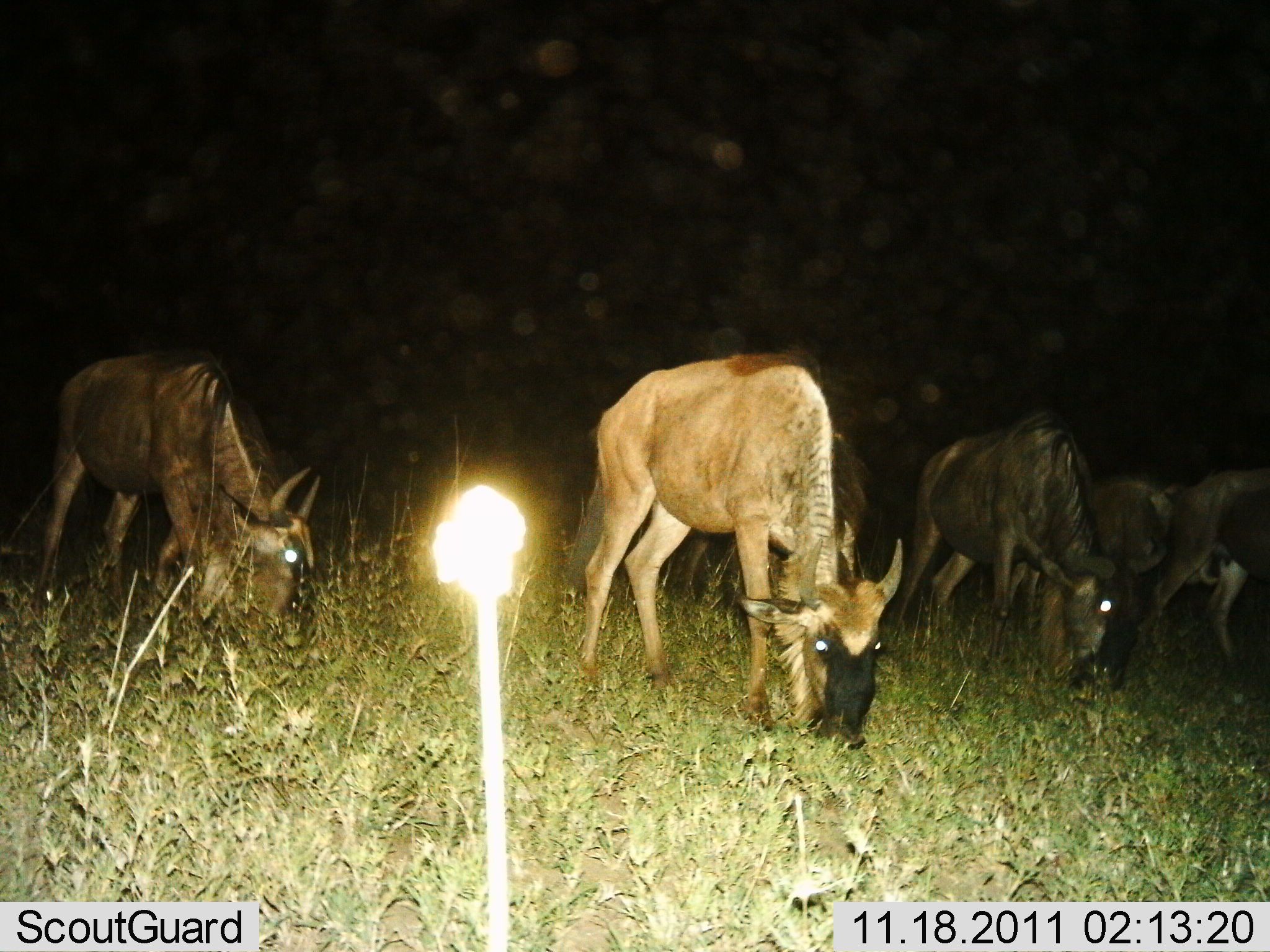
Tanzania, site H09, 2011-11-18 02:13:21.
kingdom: Animalia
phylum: Chordata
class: Mammalia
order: Artiodactyla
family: Bovidae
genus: Connochaetes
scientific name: Connochaetes taurinus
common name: blue wildebeest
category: wildebeest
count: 5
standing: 43%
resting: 0%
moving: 0%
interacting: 0%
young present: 0%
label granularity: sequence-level